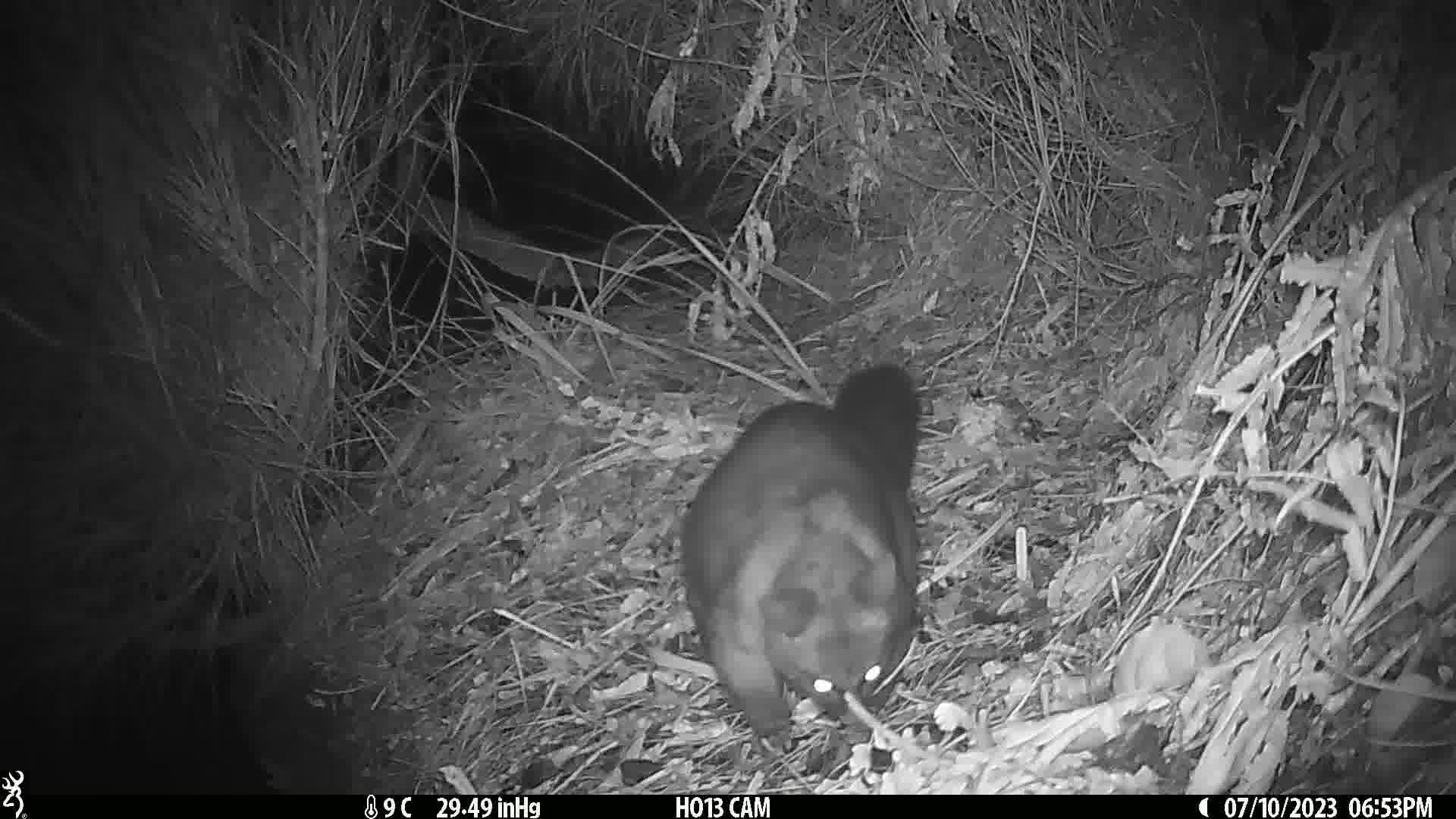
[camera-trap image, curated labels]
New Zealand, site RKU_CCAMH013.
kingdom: Animalia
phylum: Chordata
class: Mammalia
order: Diprotodontia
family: Phalangeridae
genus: Trichosurus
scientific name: Trichosurus vulpecula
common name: common brushtail possum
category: possum